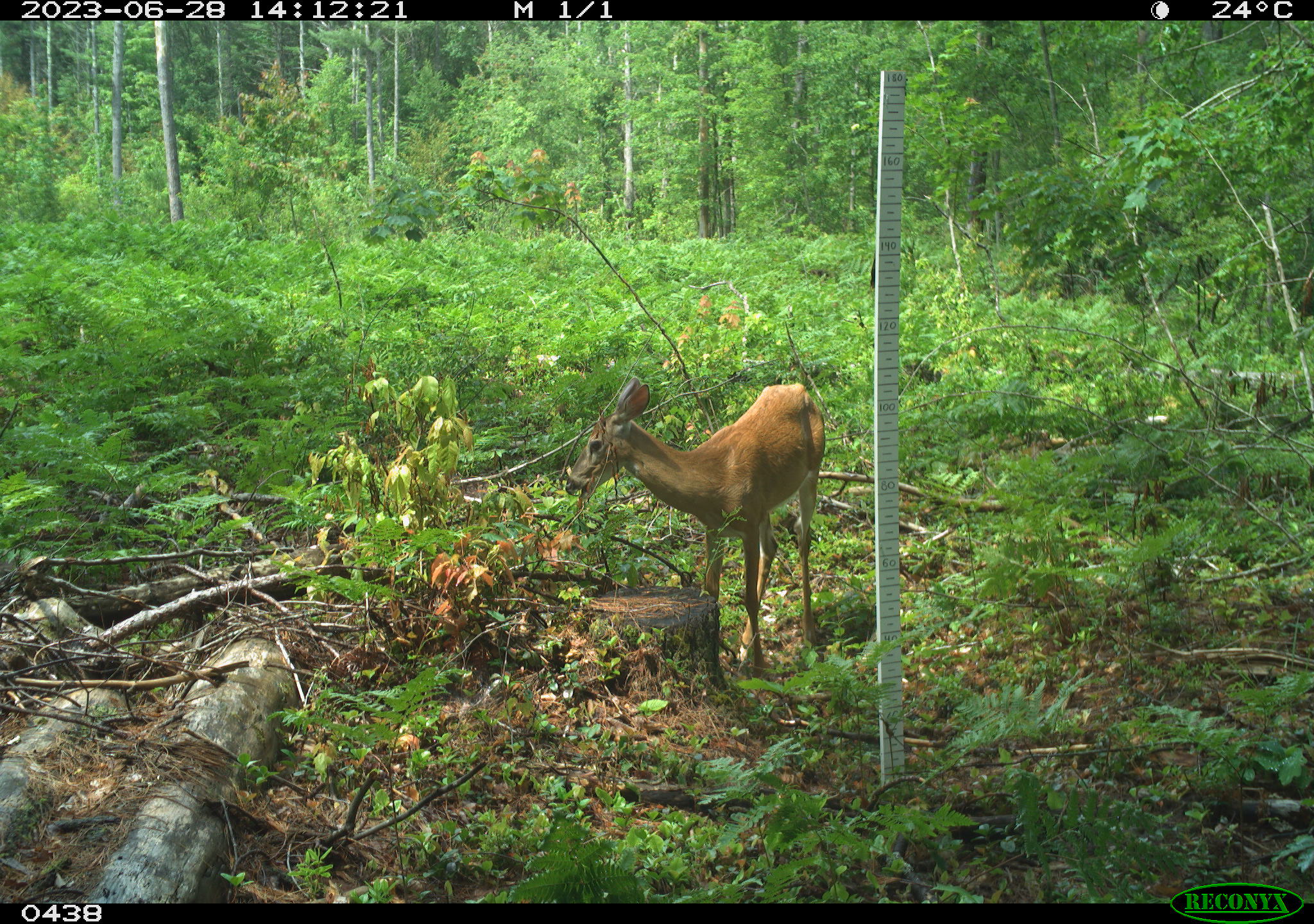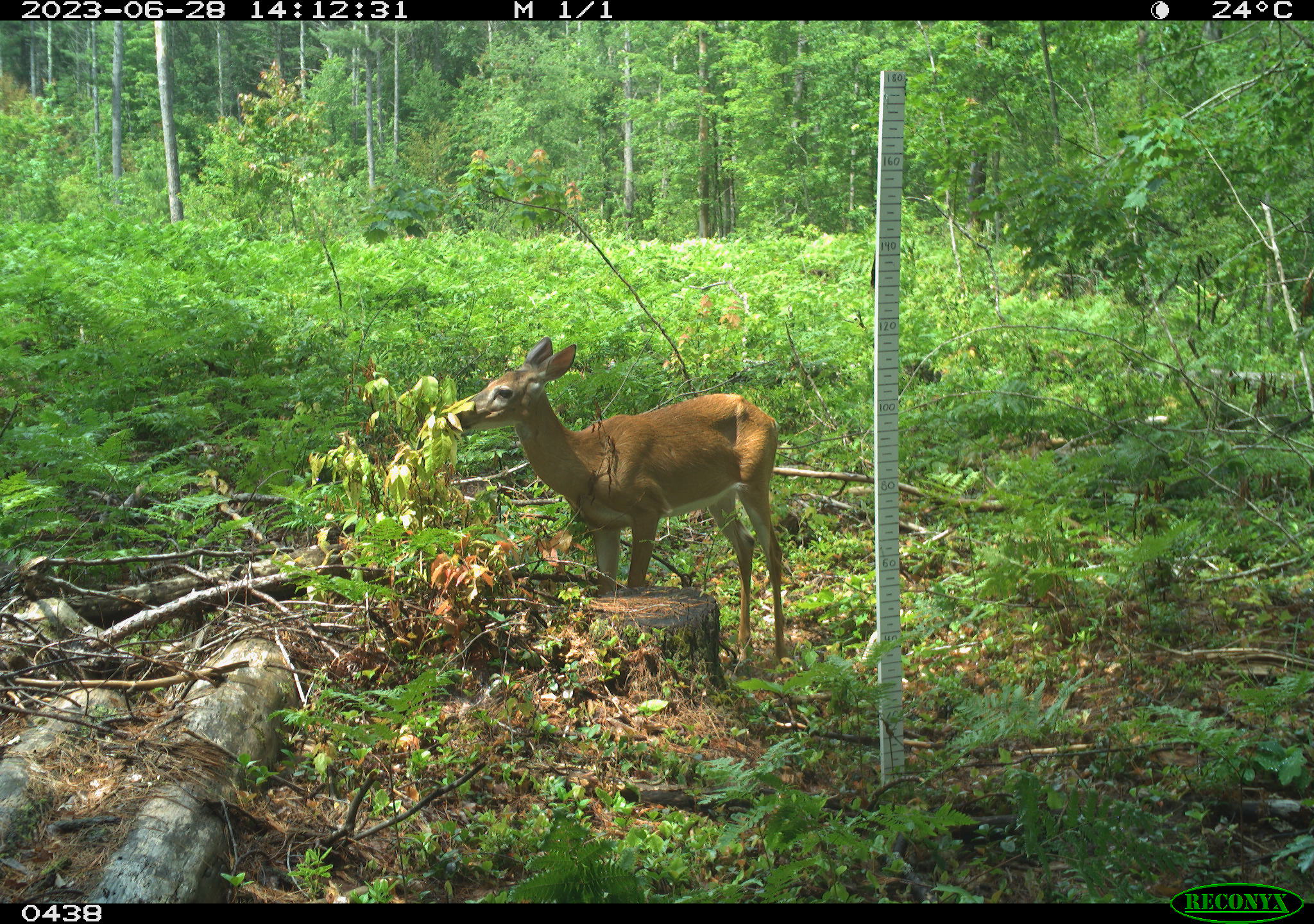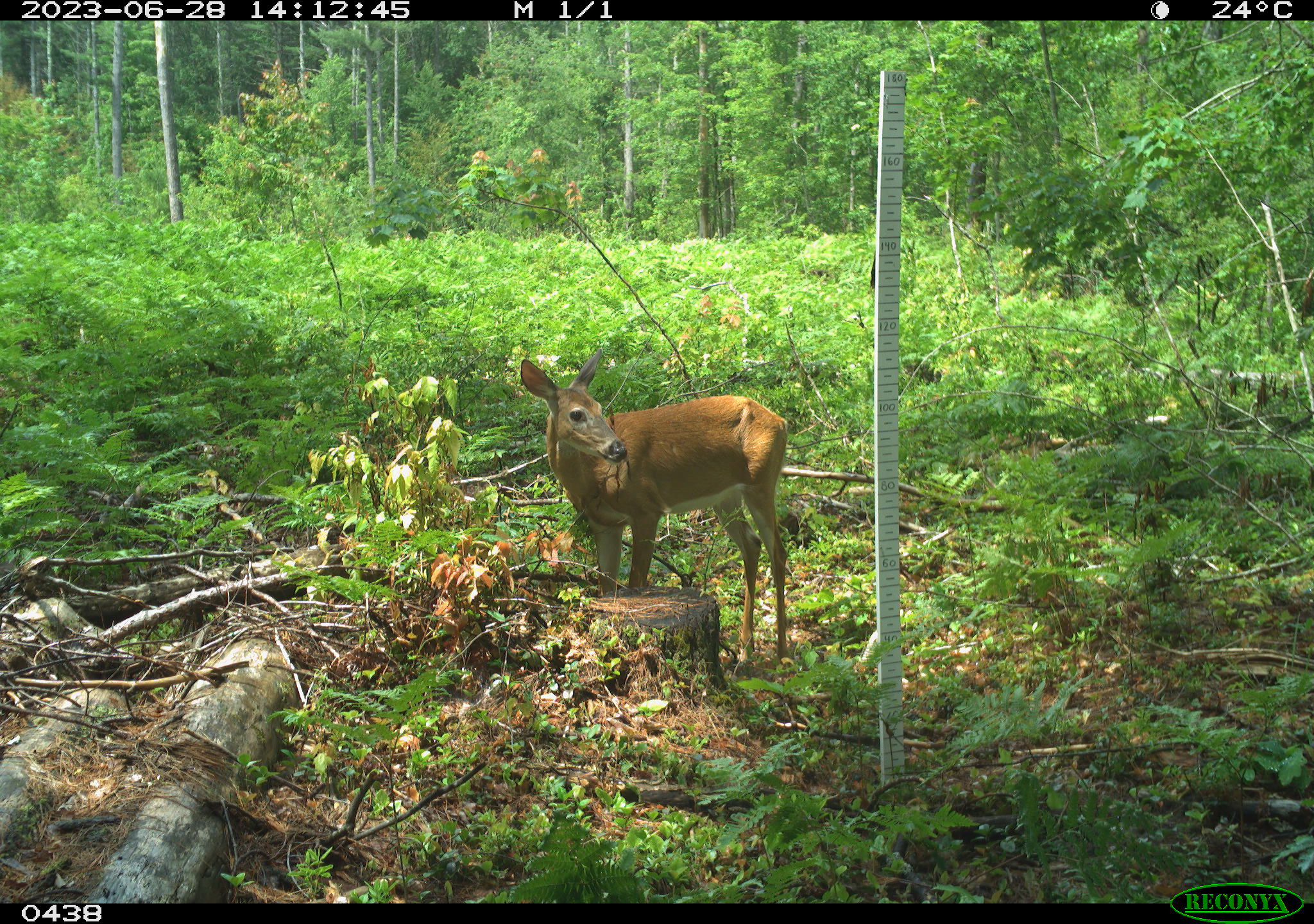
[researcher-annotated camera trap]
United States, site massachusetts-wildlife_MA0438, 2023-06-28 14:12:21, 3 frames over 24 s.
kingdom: Animalia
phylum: Chordata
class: Mammalia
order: Artiodactyla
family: Cervidae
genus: Odocoileus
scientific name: Odocoileus virginianus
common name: white-tailed deer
White-tailed deer (Odocoileus virginianus).